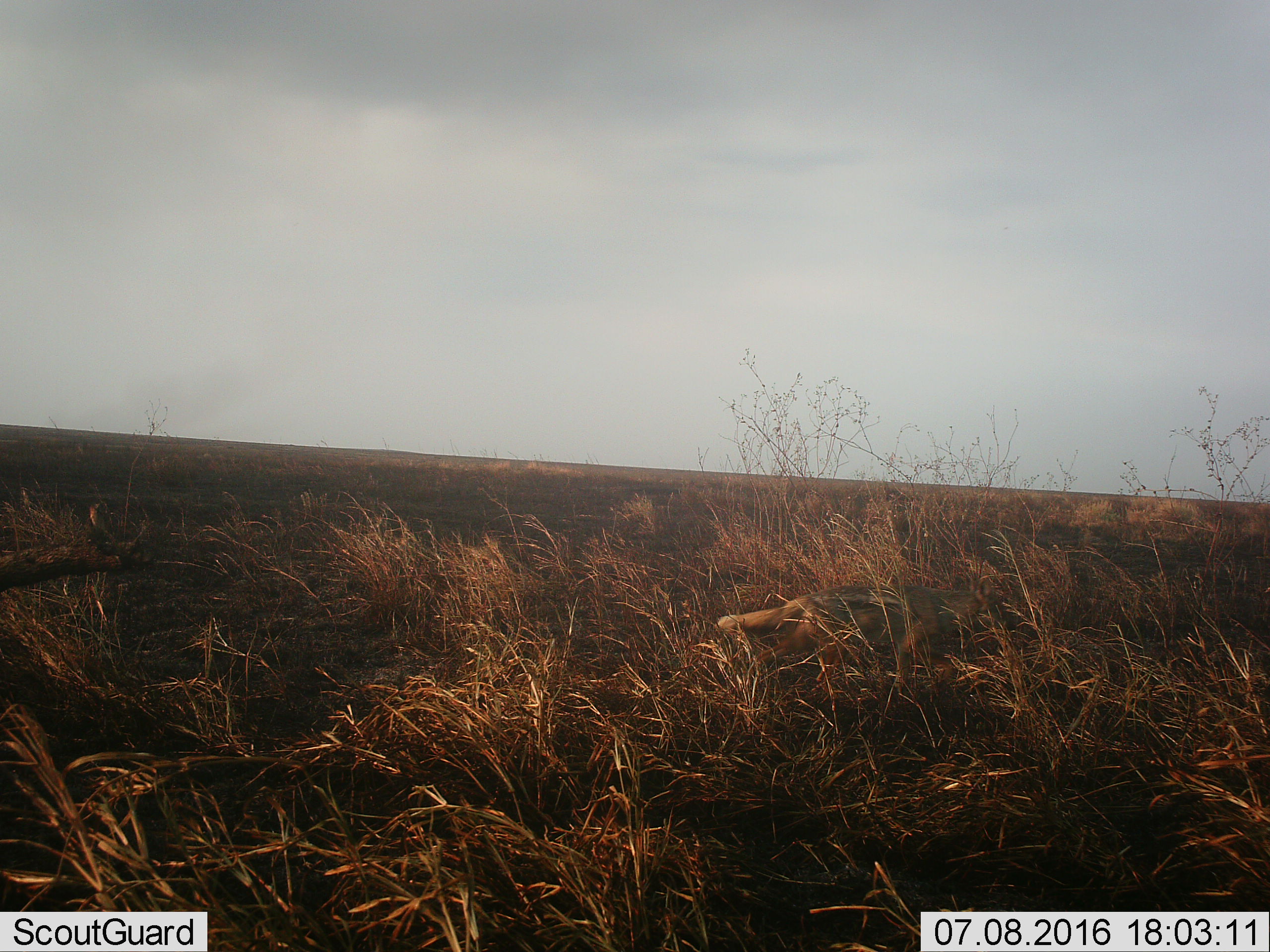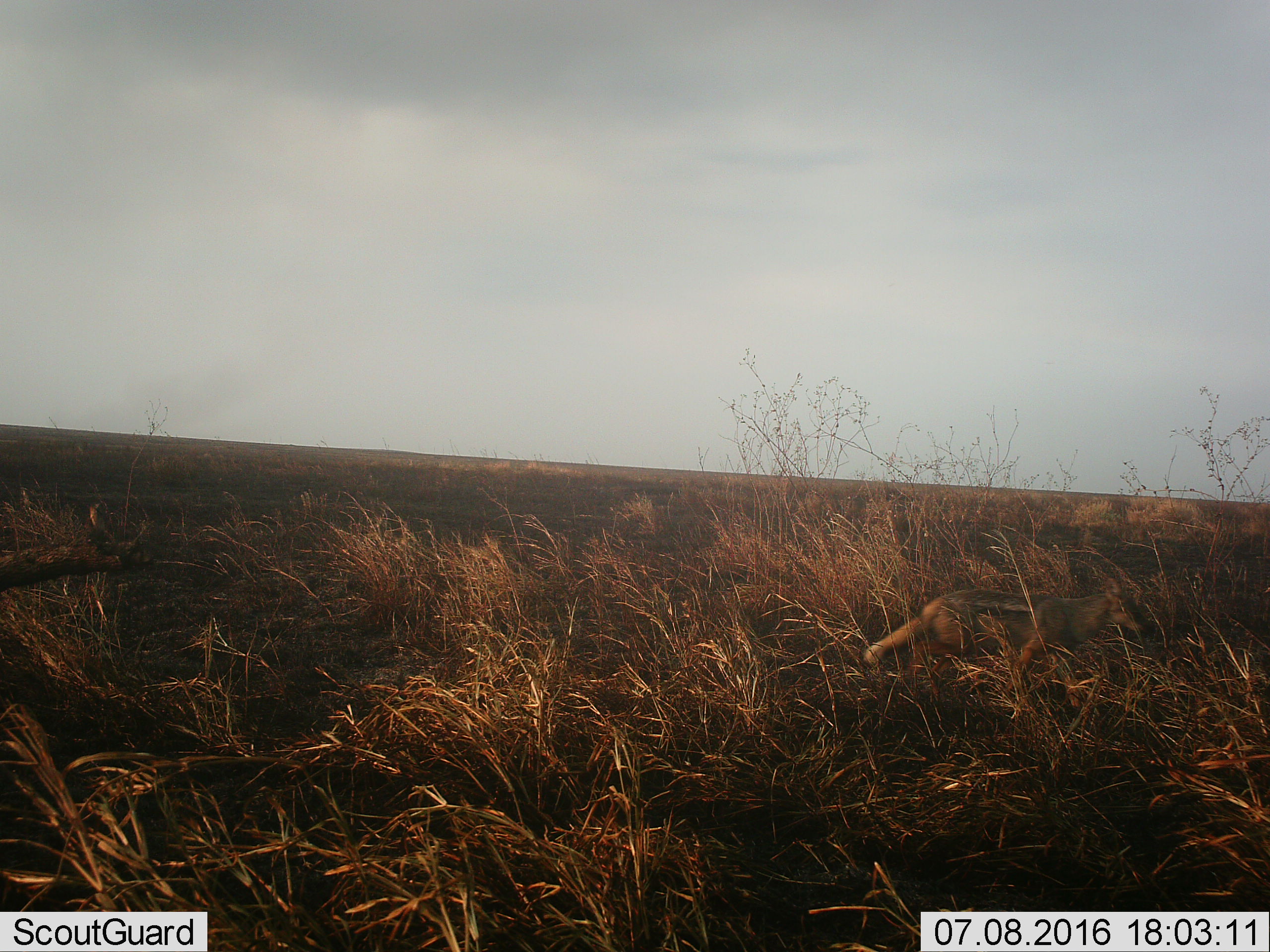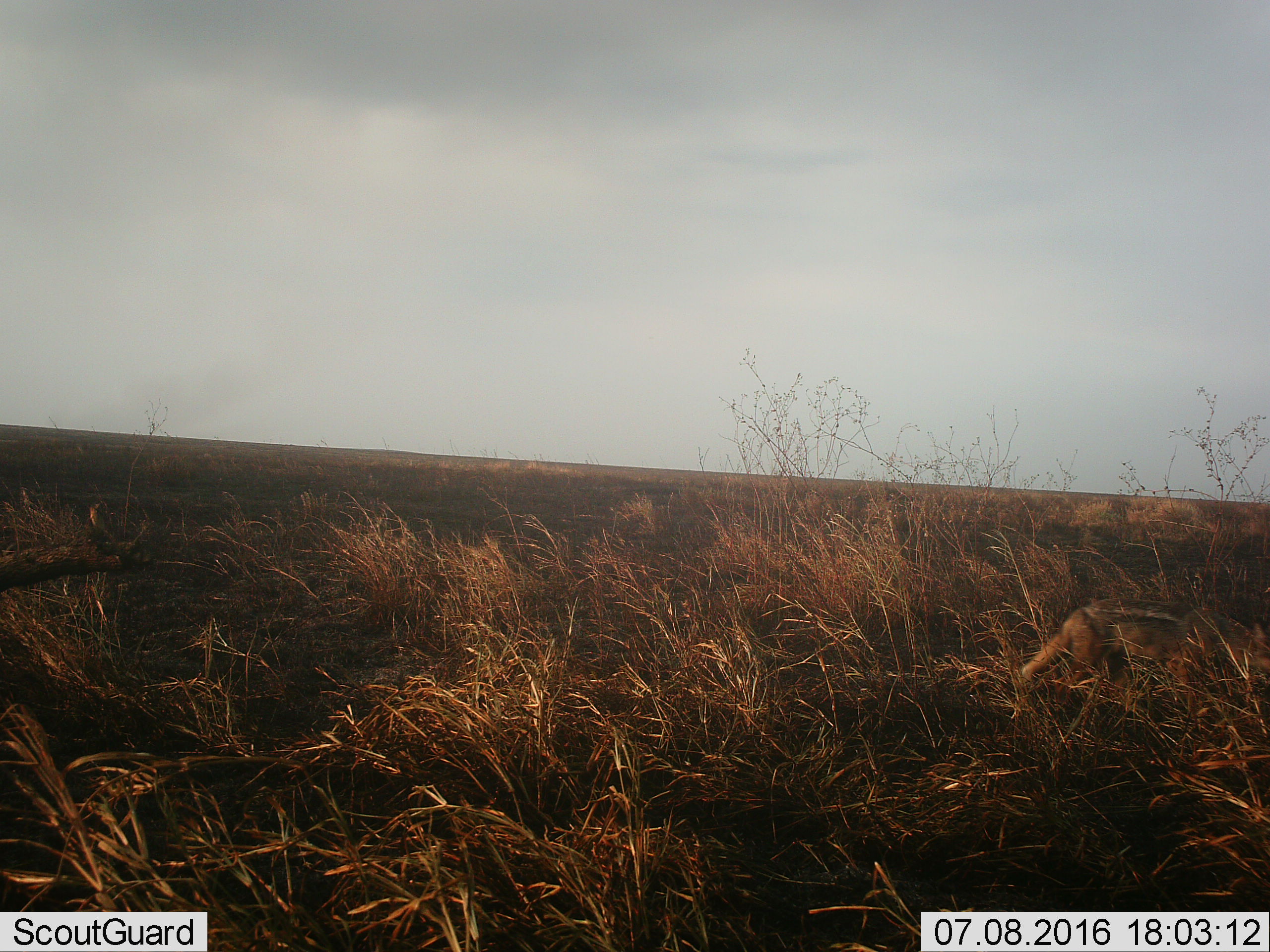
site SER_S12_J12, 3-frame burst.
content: unidentified animal